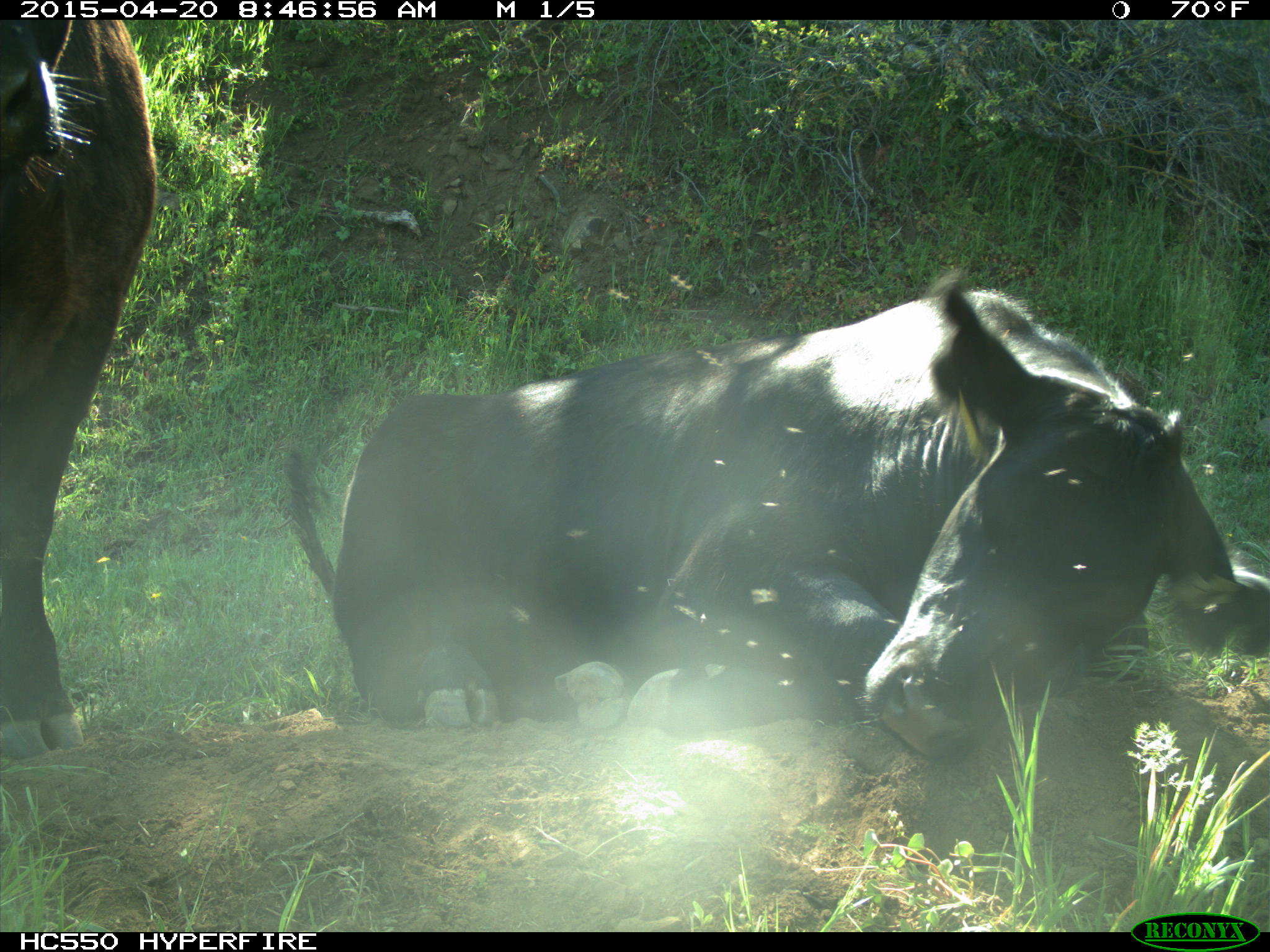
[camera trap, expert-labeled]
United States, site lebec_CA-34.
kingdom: Animalia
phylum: Chordata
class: Mammalia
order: Artiodactyla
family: Bovidae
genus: Bos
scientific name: Bos taurus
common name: domestic cow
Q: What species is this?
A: Bos taurus (domestic cow).